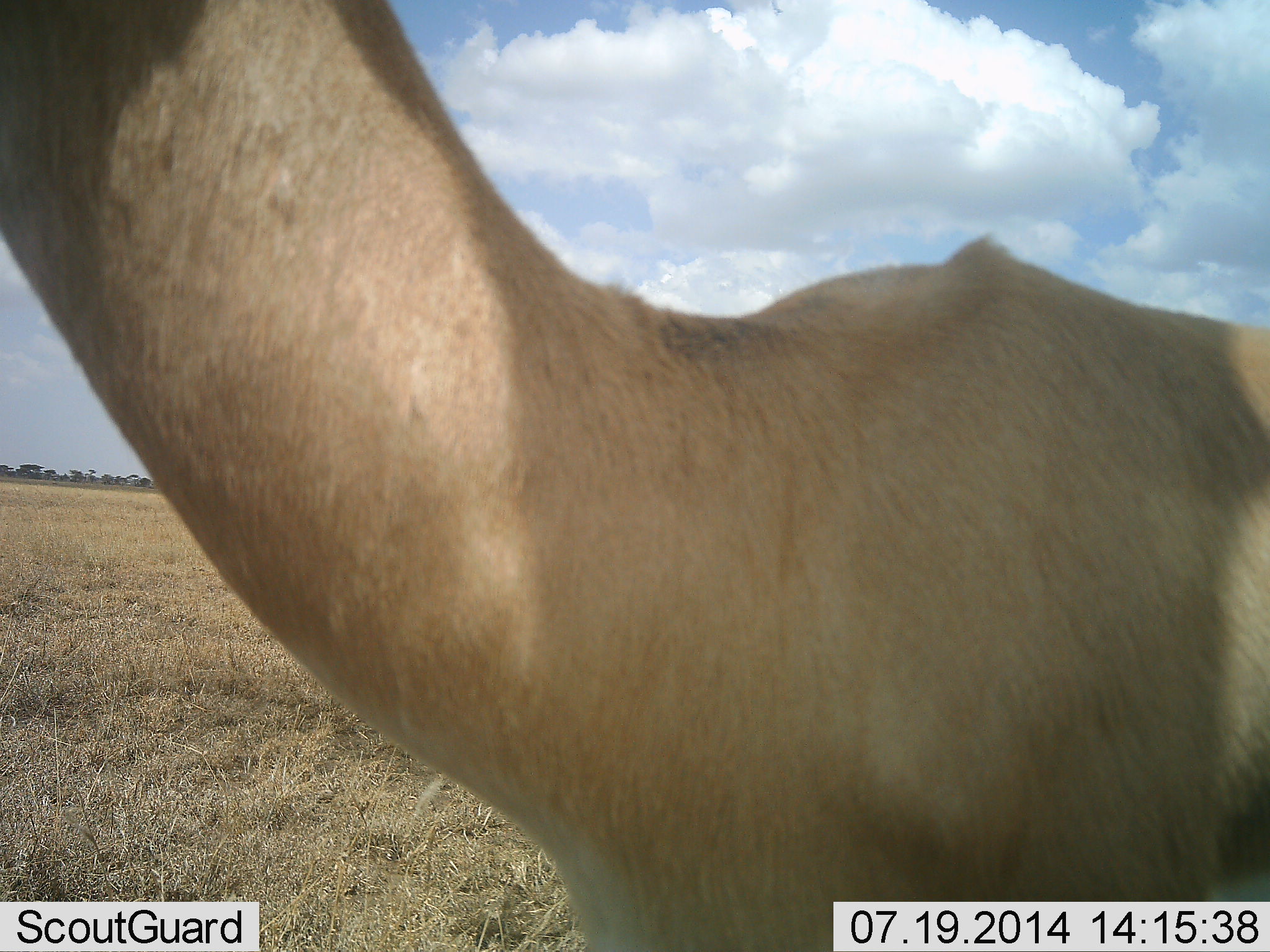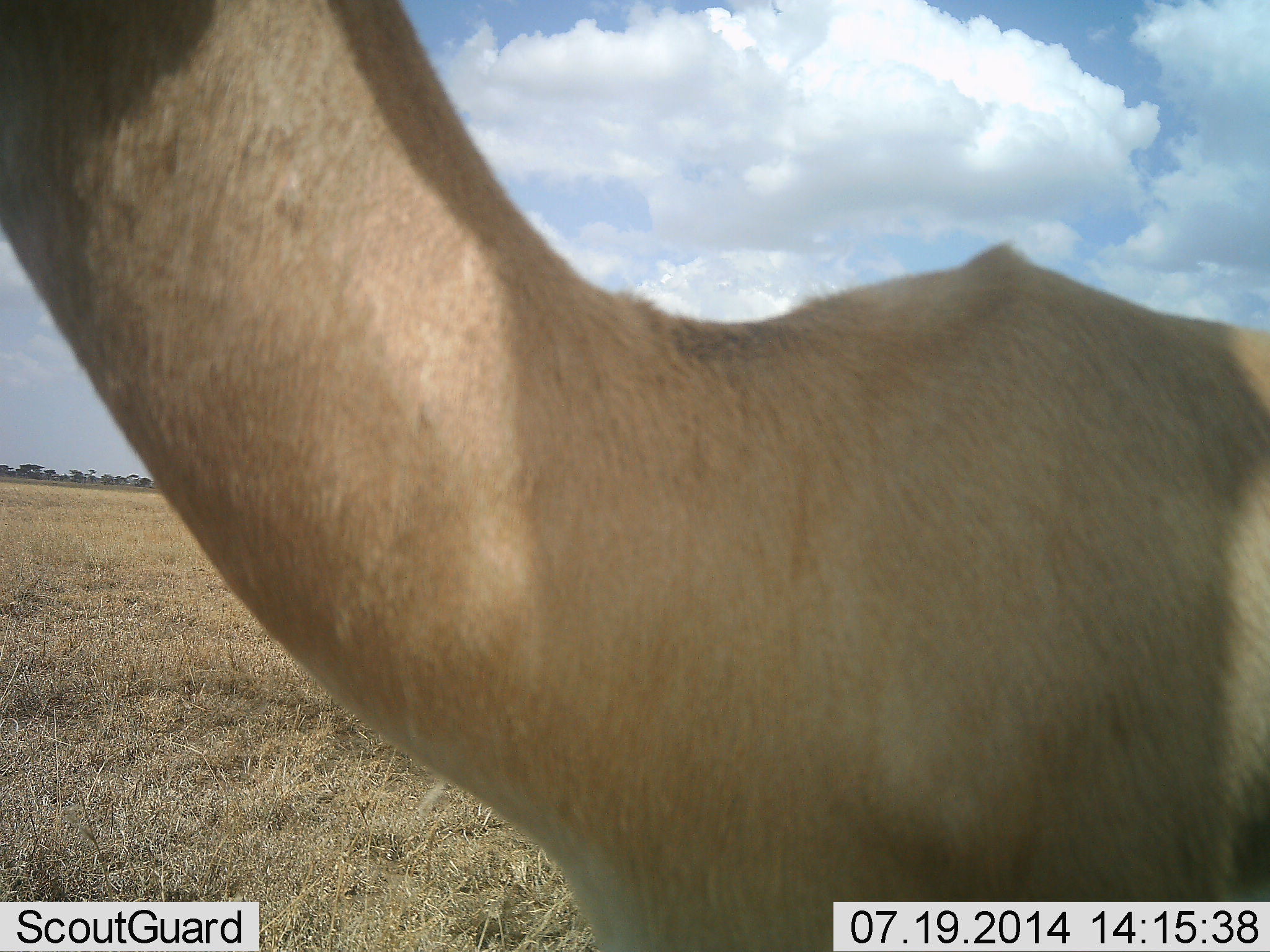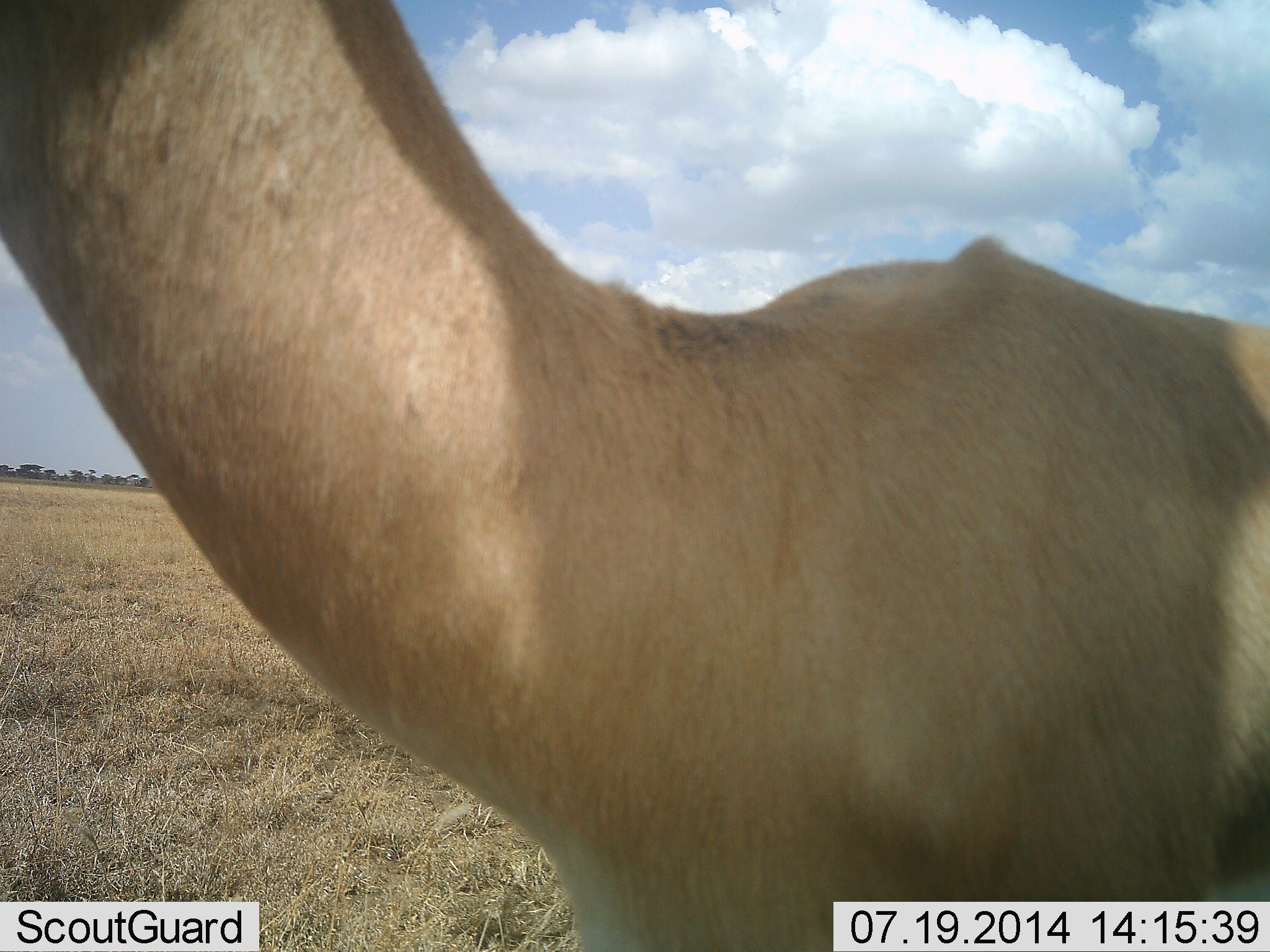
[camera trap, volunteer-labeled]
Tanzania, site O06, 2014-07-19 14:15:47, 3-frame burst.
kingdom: Animalia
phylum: Chordata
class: Mammalia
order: Artiodactyla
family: Bovidae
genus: Nanger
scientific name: Nanger granti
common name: grant's gazelle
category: gazellegrants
Gazellegrants (grant's gazelle) (Nanger granti), count 1. Behavior (volunteer vote fractions): standing 100%, resting 0%, moving 0%, interacting 0%. Young present (vote fraction): 0%. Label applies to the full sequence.